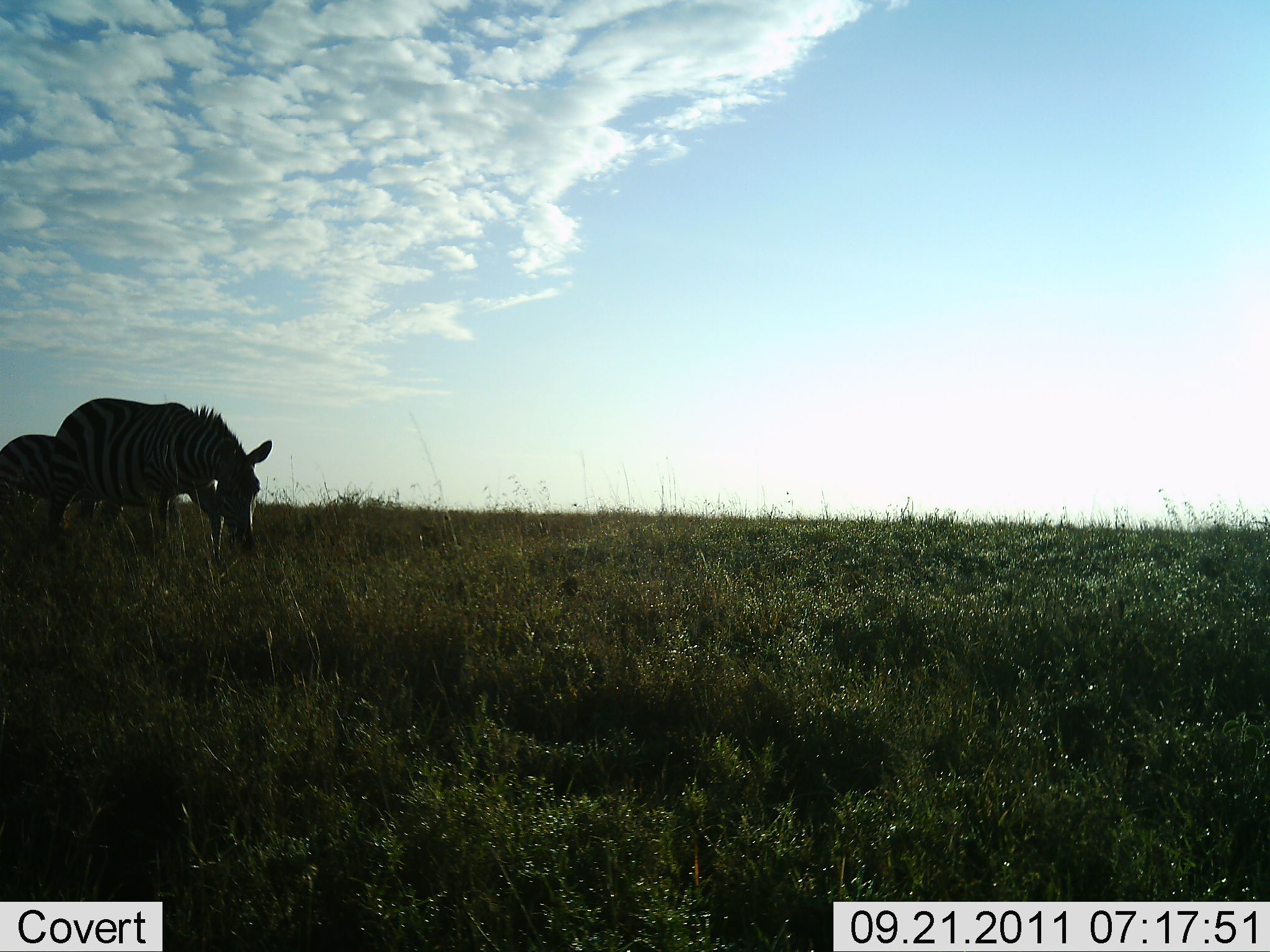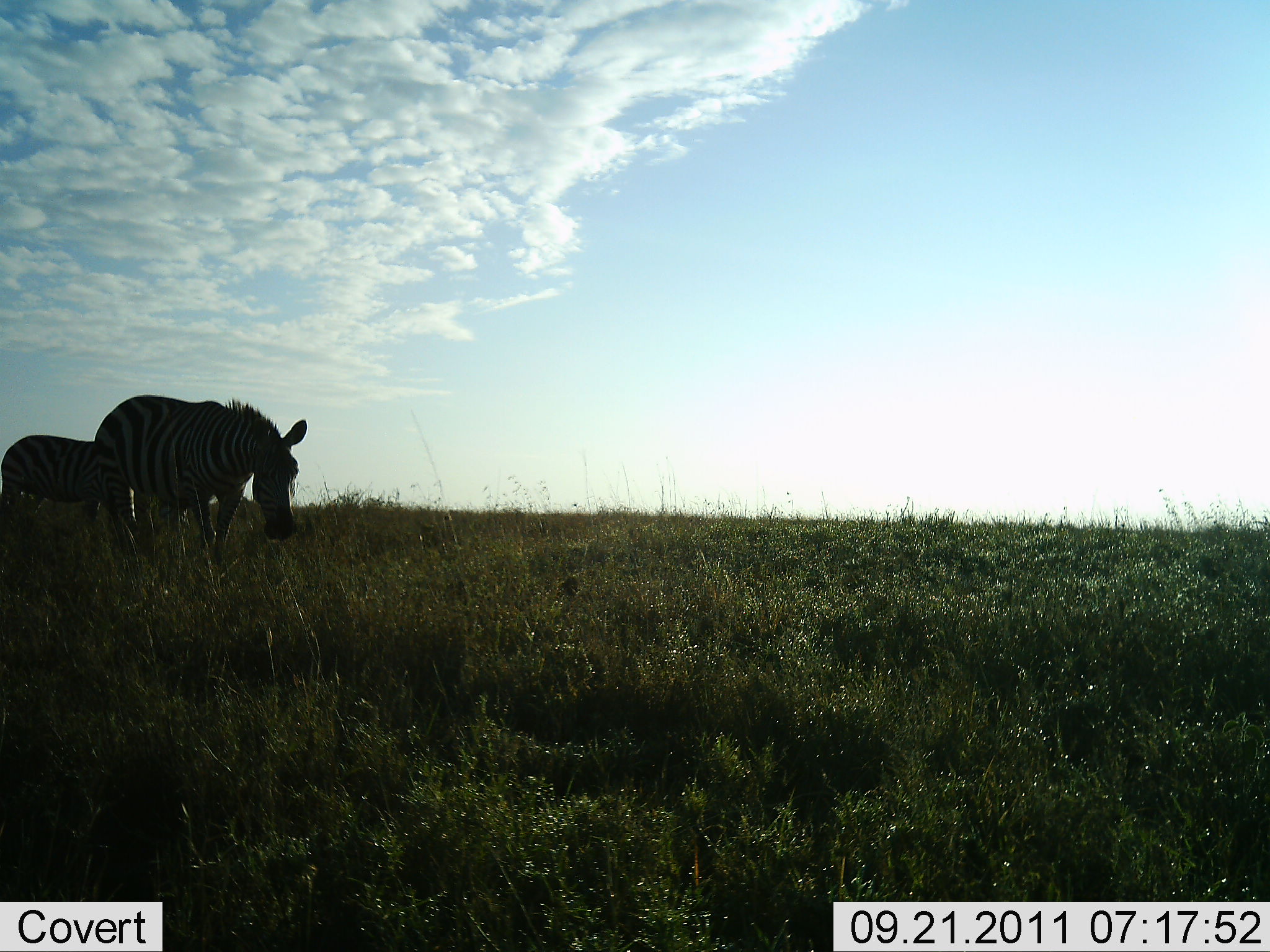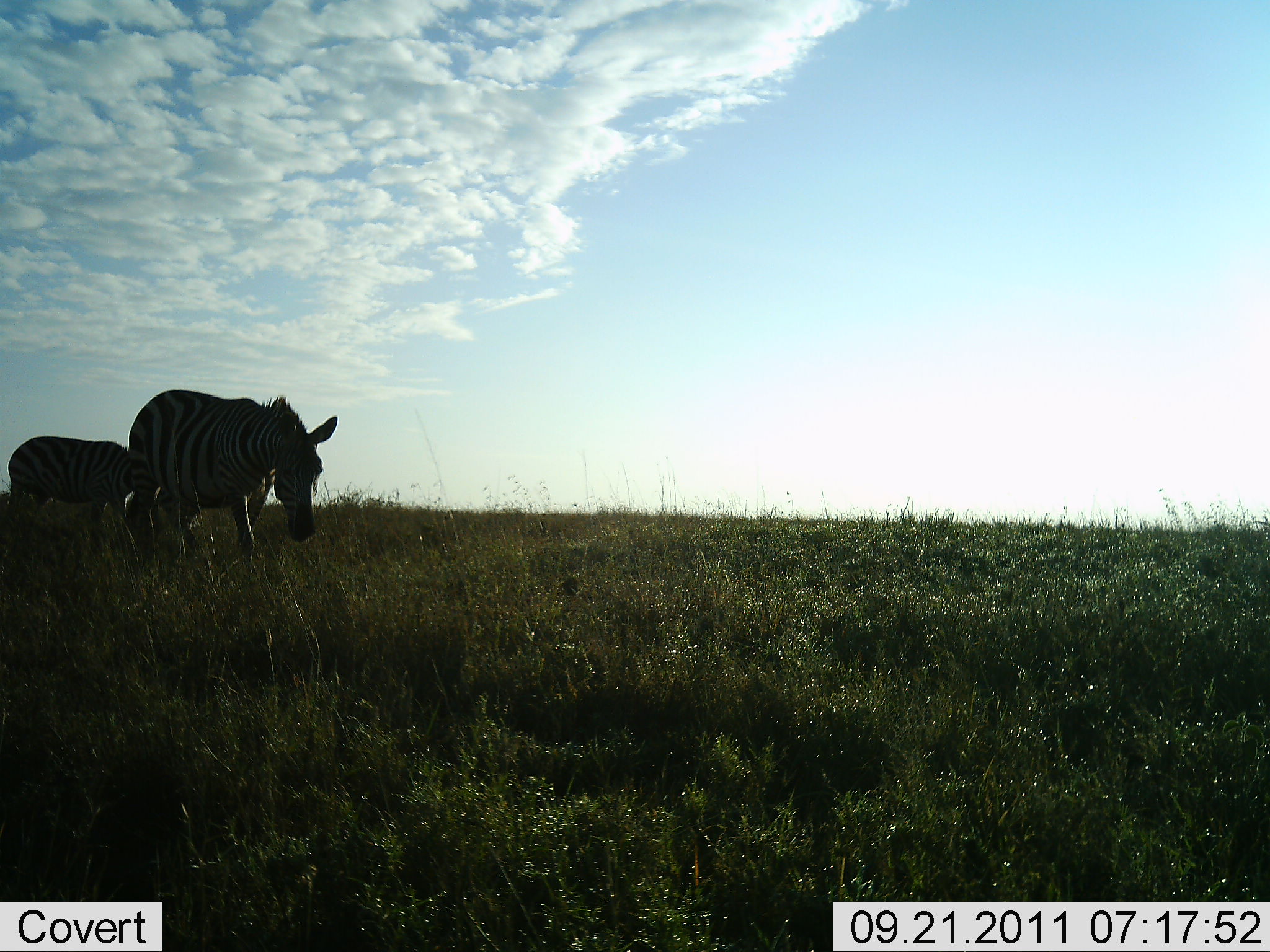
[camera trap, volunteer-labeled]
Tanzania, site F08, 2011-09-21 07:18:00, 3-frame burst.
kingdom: Animalia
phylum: Chordata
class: Mammalia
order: Perissodactyla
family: Equidae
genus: Equus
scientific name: Equus quagga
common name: plains zebra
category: zebra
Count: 2.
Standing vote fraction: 33%.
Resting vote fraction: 0%.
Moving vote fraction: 83%.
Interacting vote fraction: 0%.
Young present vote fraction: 8%.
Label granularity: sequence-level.